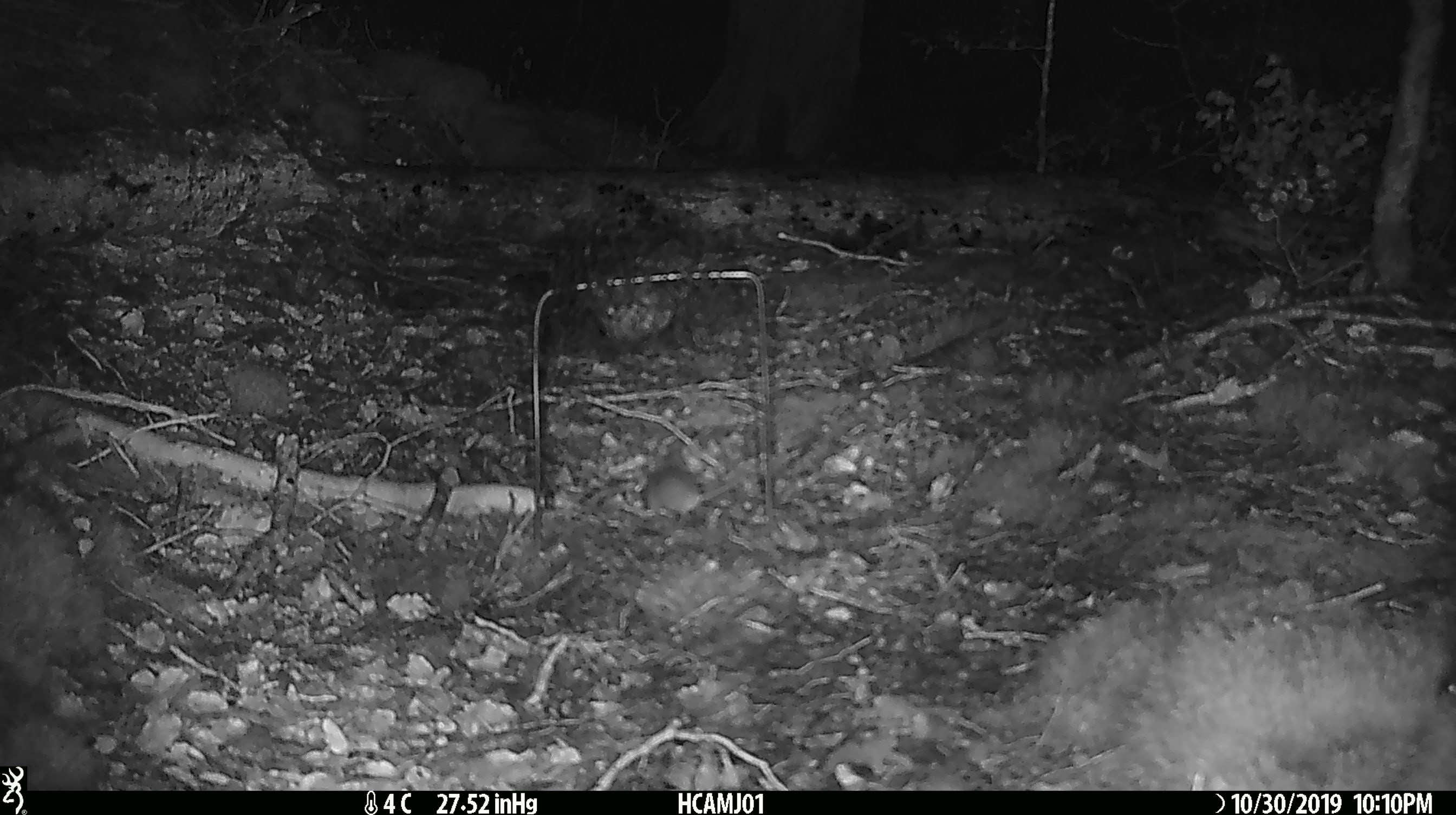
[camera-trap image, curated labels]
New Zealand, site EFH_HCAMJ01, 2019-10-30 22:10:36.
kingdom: Animalia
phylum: Chordata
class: Mammalia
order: Rodentia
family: Muridae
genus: Mus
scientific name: Mus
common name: mouse